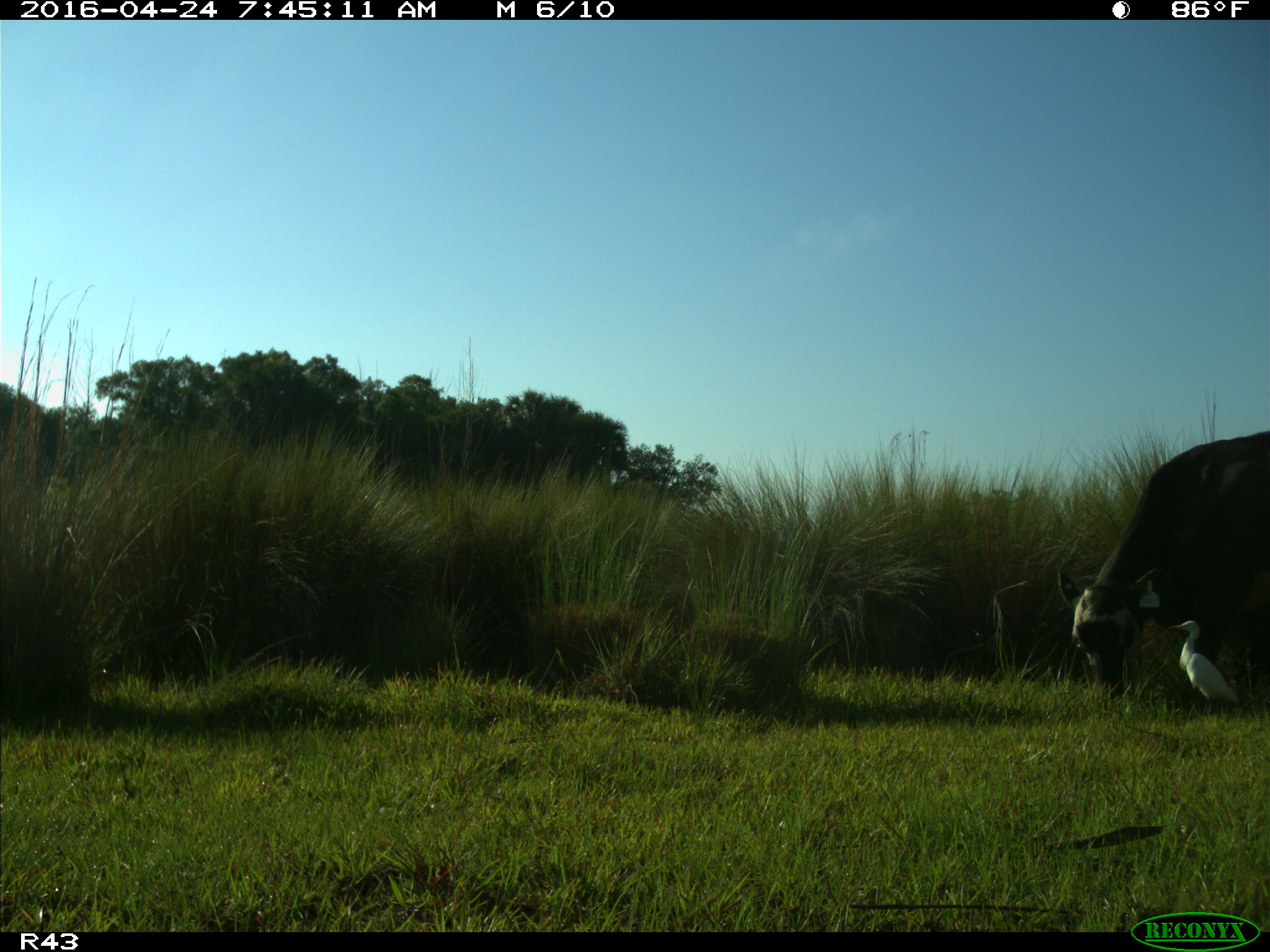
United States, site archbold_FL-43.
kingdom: Animalia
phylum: Chordata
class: Mammalia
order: Artiodactyla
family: Bovidae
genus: Bos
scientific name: Bos taurus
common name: domestic cow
Bos taurus (domestic cow).